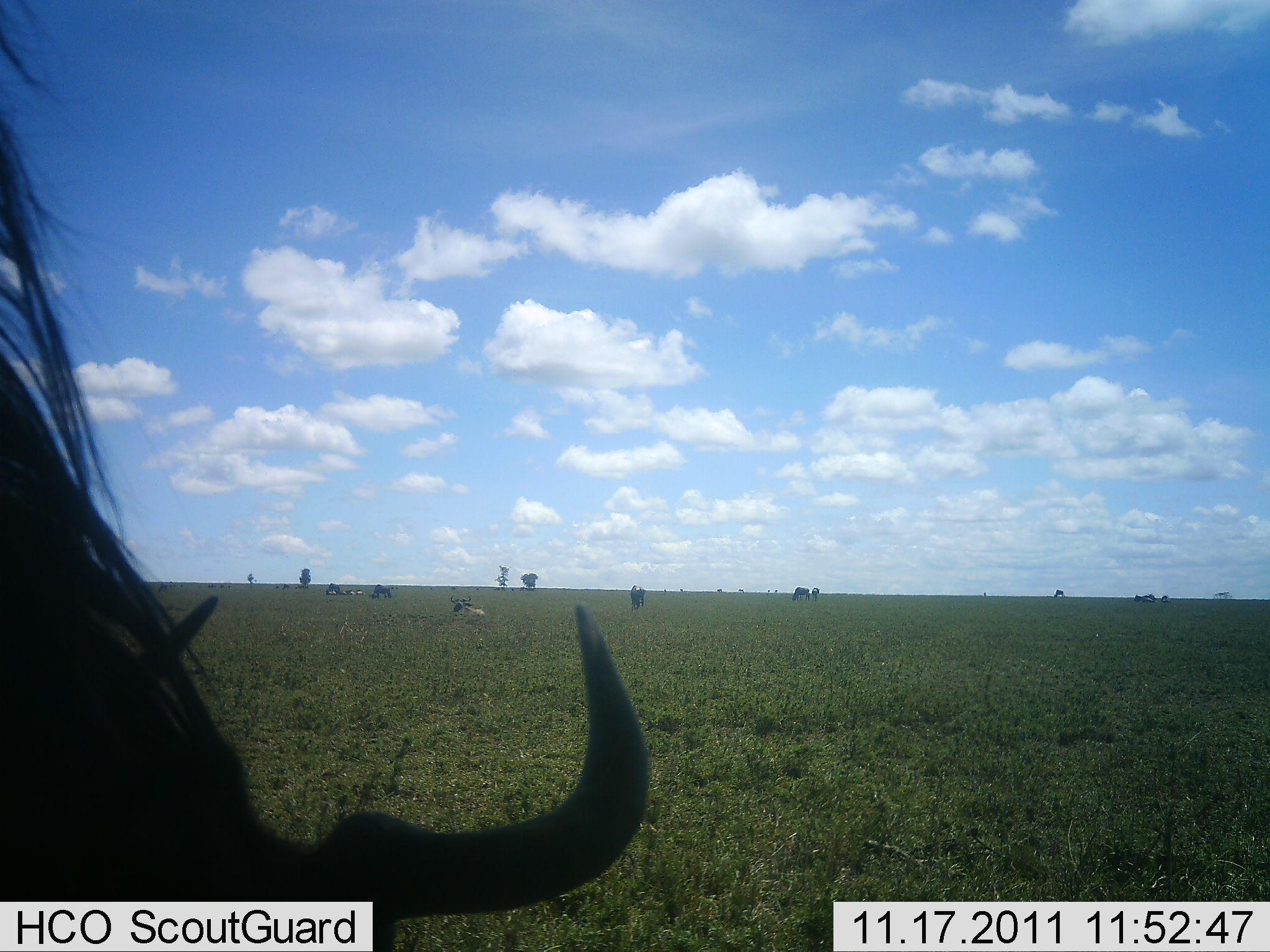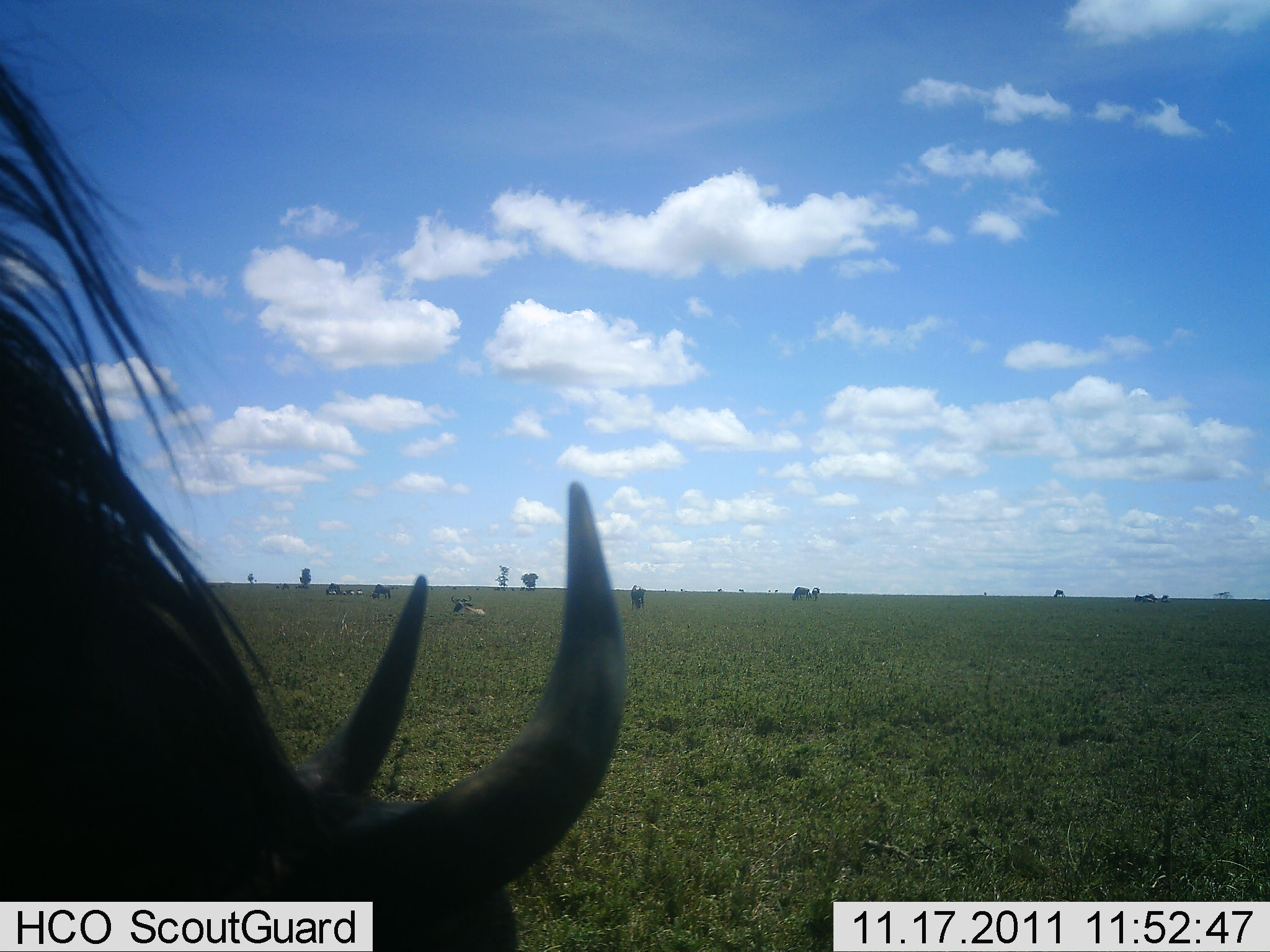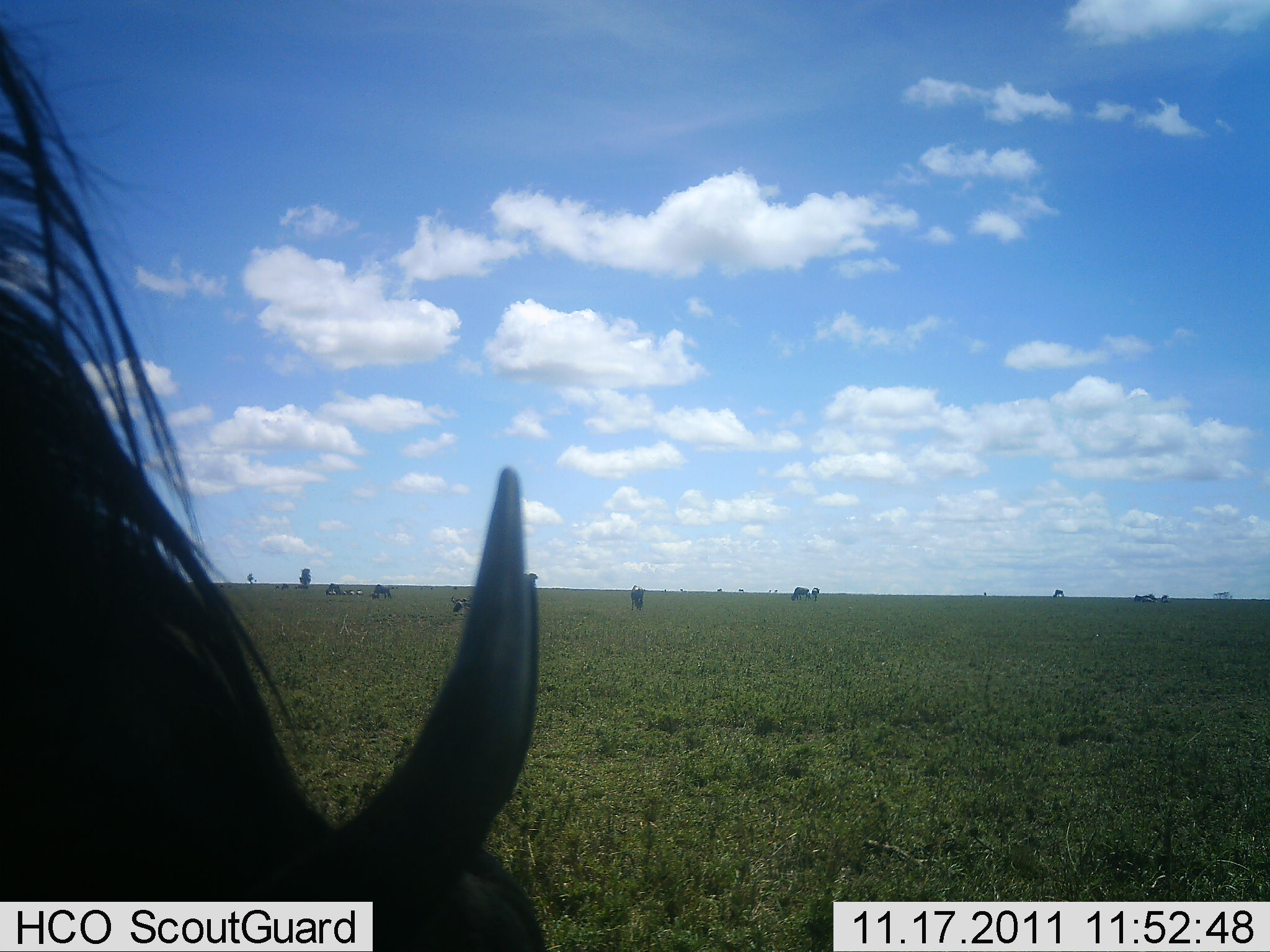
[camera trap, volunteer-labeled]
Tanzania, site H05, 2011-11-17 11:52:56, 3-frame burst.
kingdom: Animalia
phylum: Chordata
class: Mammalia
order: Artiodactyla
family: Bovidae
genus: Connochaetes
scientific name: Connochaetes taurinus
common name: blue wildebeest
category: wildebeest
Wildebeest (blue wildebeest) (Connochaetes taurinus), count 5. Behavior (volunteer vote fractions): standing 50%, resting 29%, moving 14%, interacting 0%. Young present (vote fraction): 0%. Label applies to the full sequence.